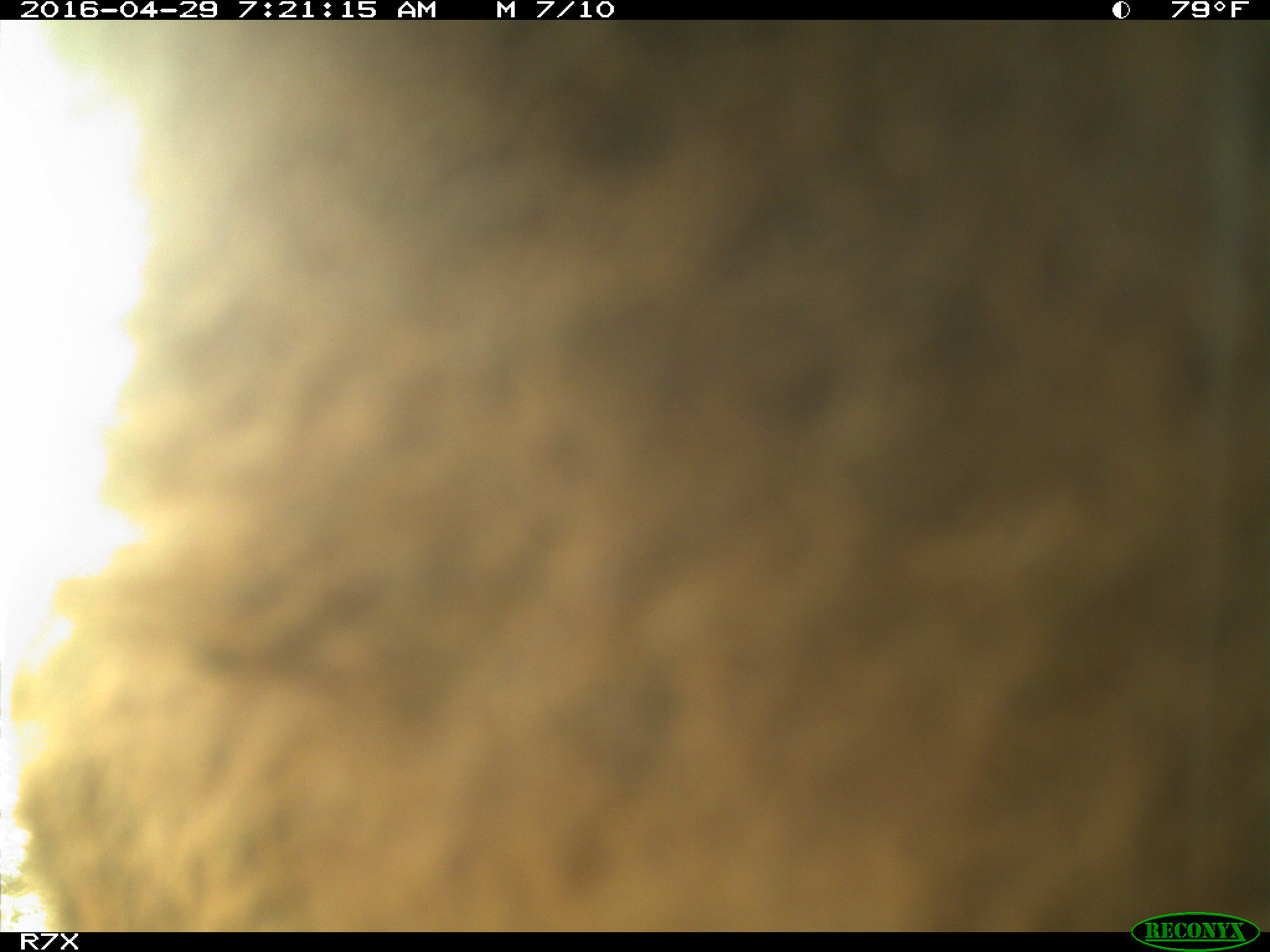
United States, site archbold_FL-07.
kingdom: Animalia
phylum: Chordata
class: Mammalia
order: Artiodactyla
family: Bovidae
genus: Bos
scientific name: Bos taurus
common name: domestic cow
Bos taurus (domestic cow).